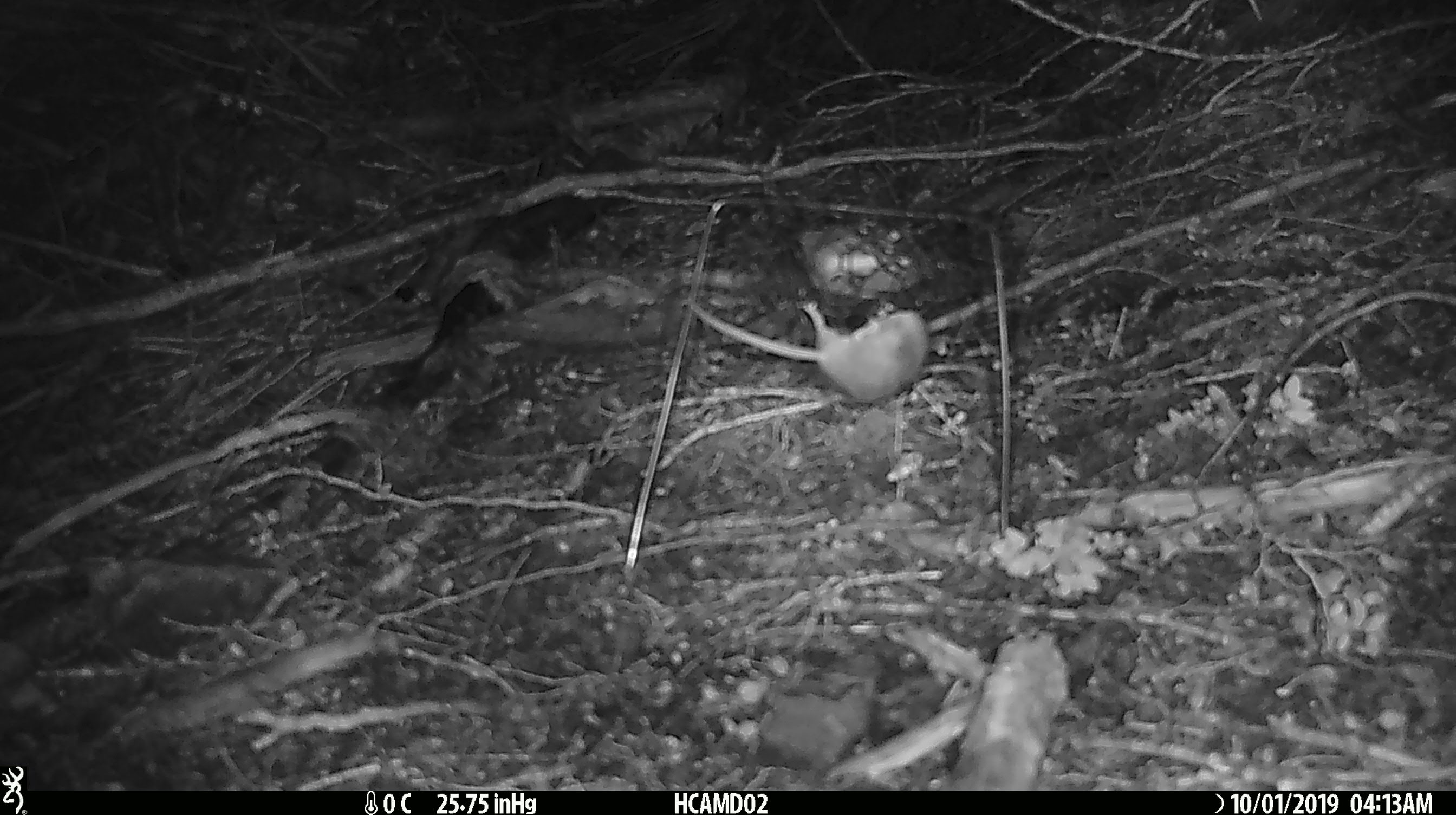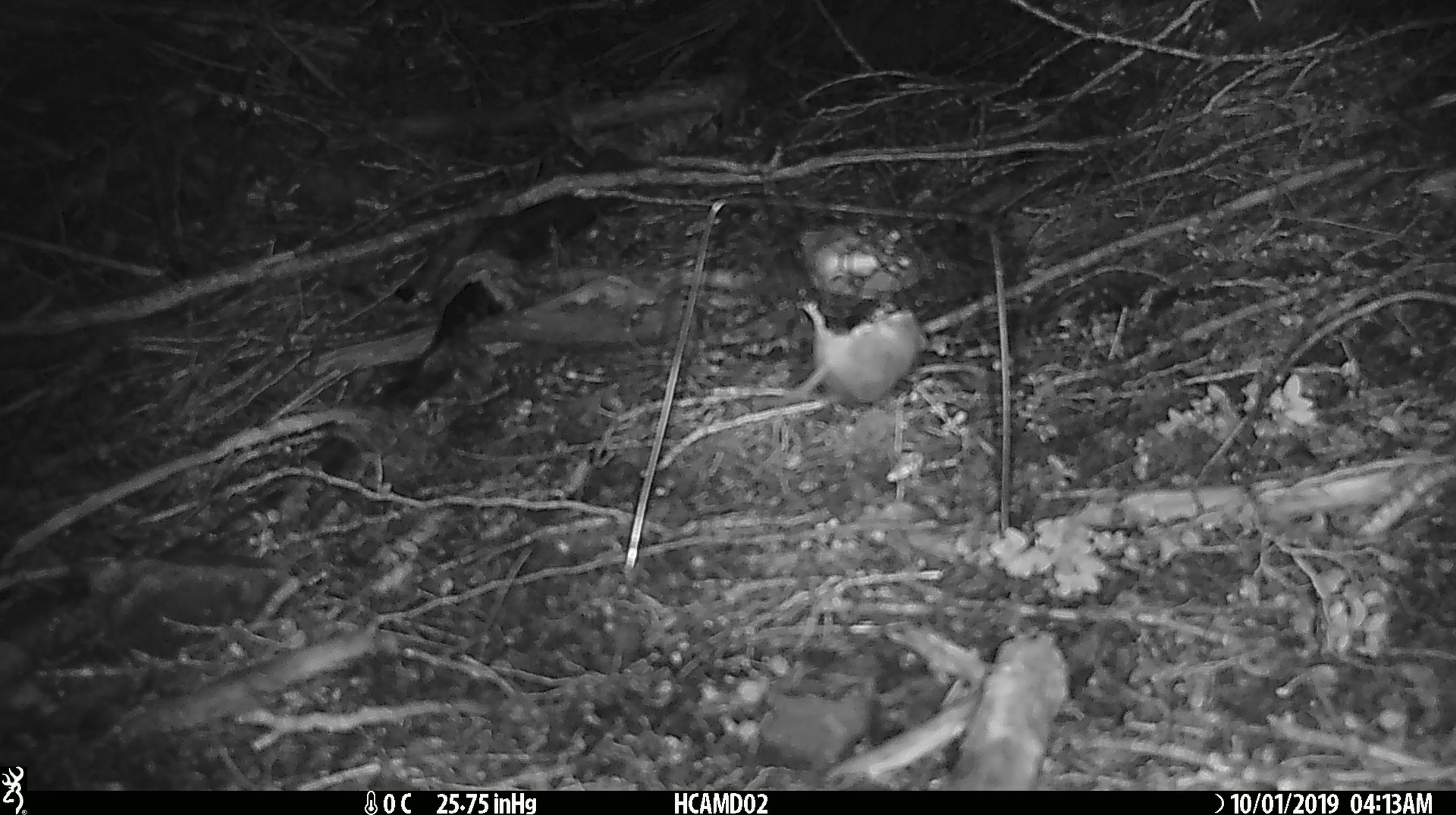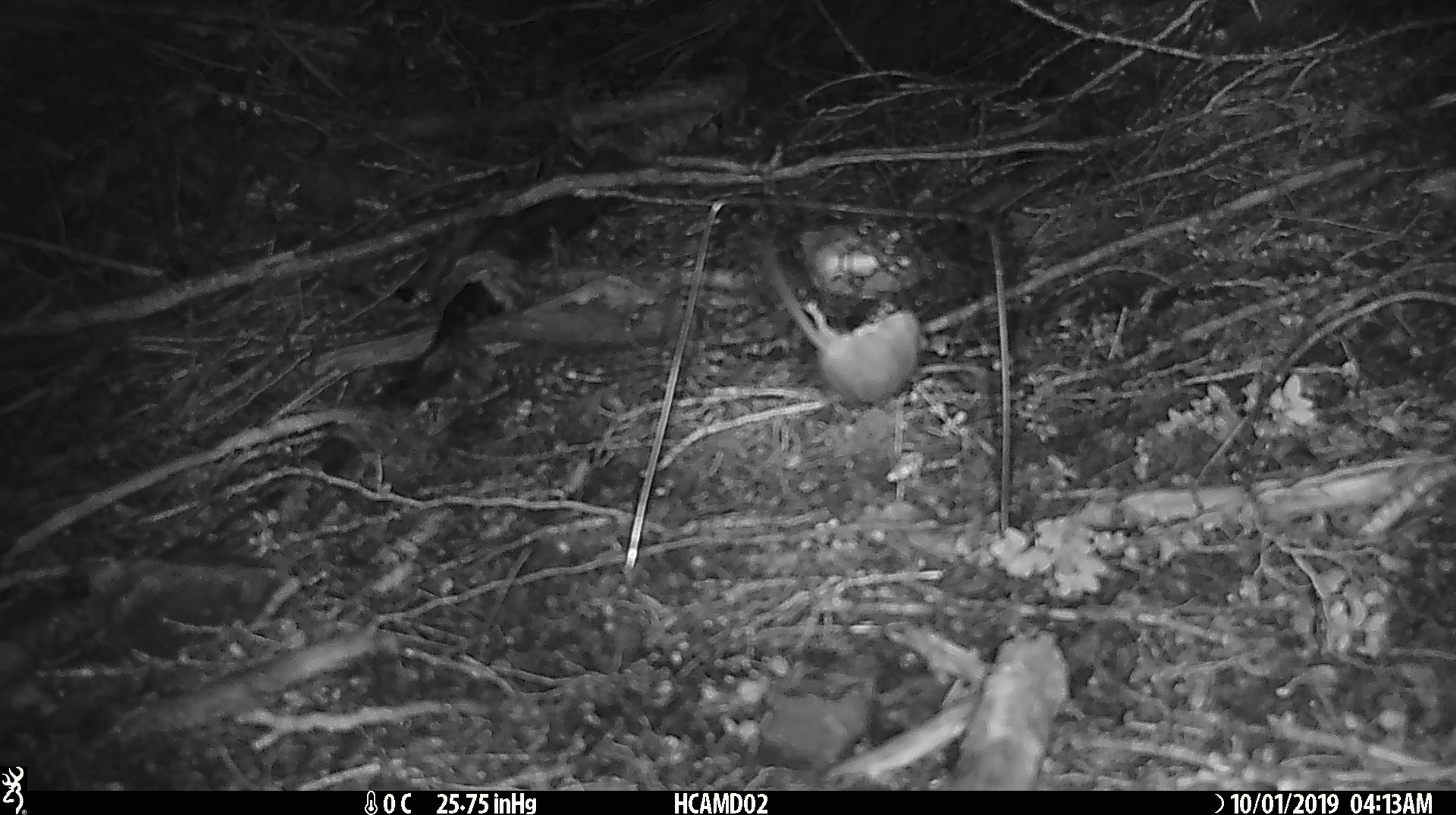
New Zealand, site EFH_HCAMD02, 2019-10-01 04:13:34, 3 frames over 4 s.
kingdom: Animalia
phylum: Chordata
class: Mammalia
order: Rodentia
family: Muridae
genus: Mus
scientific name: Mus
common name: mouse